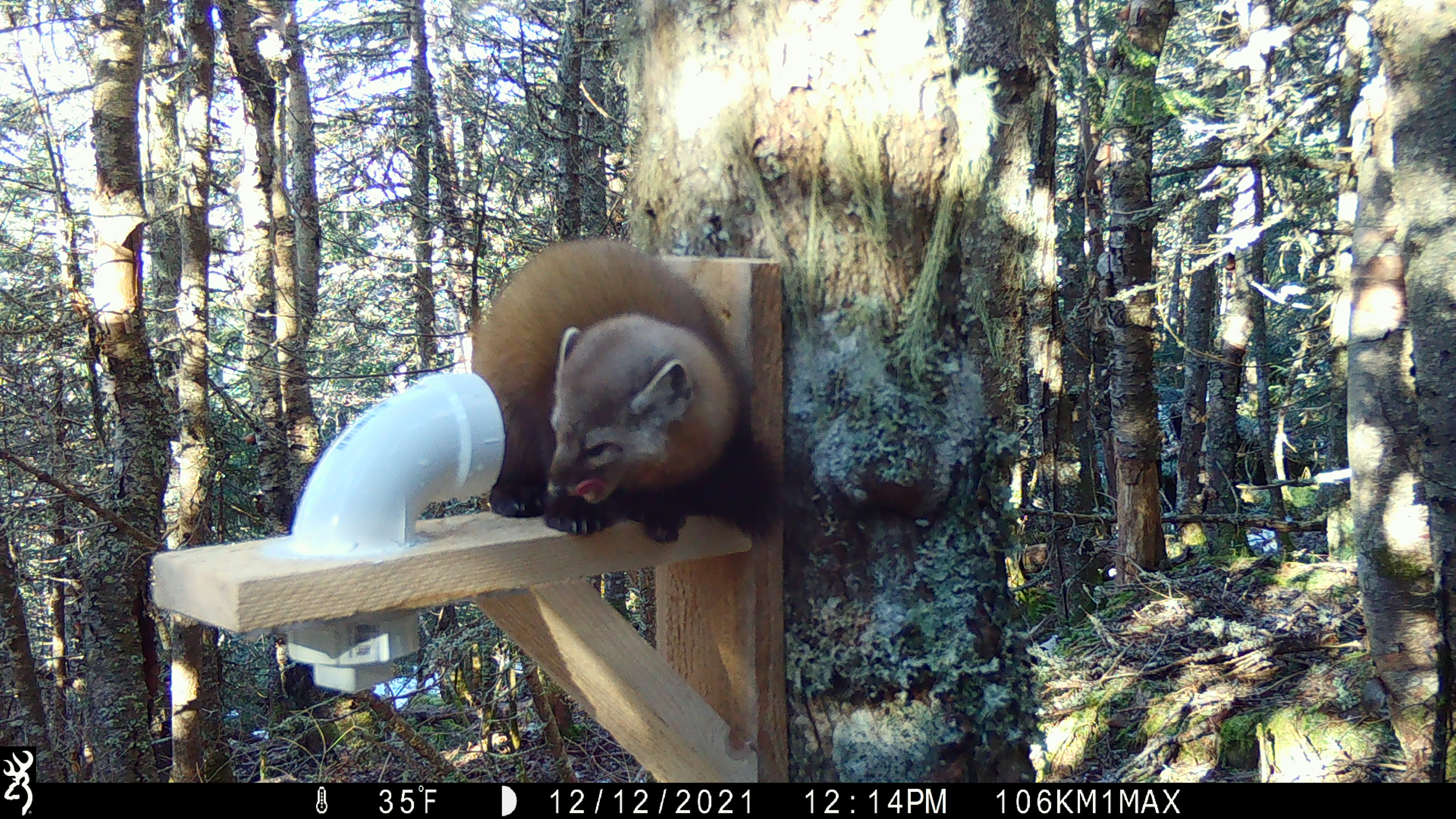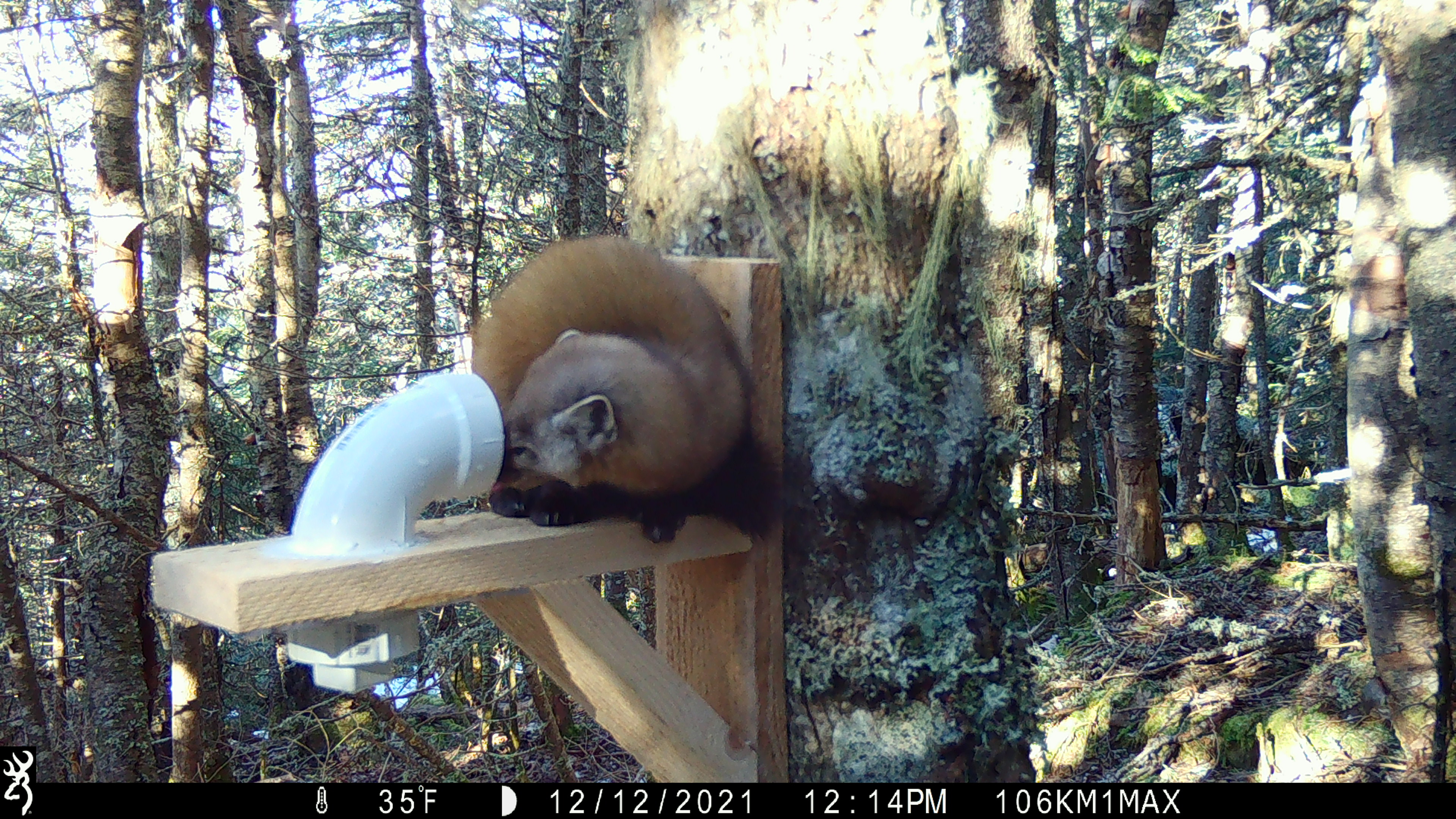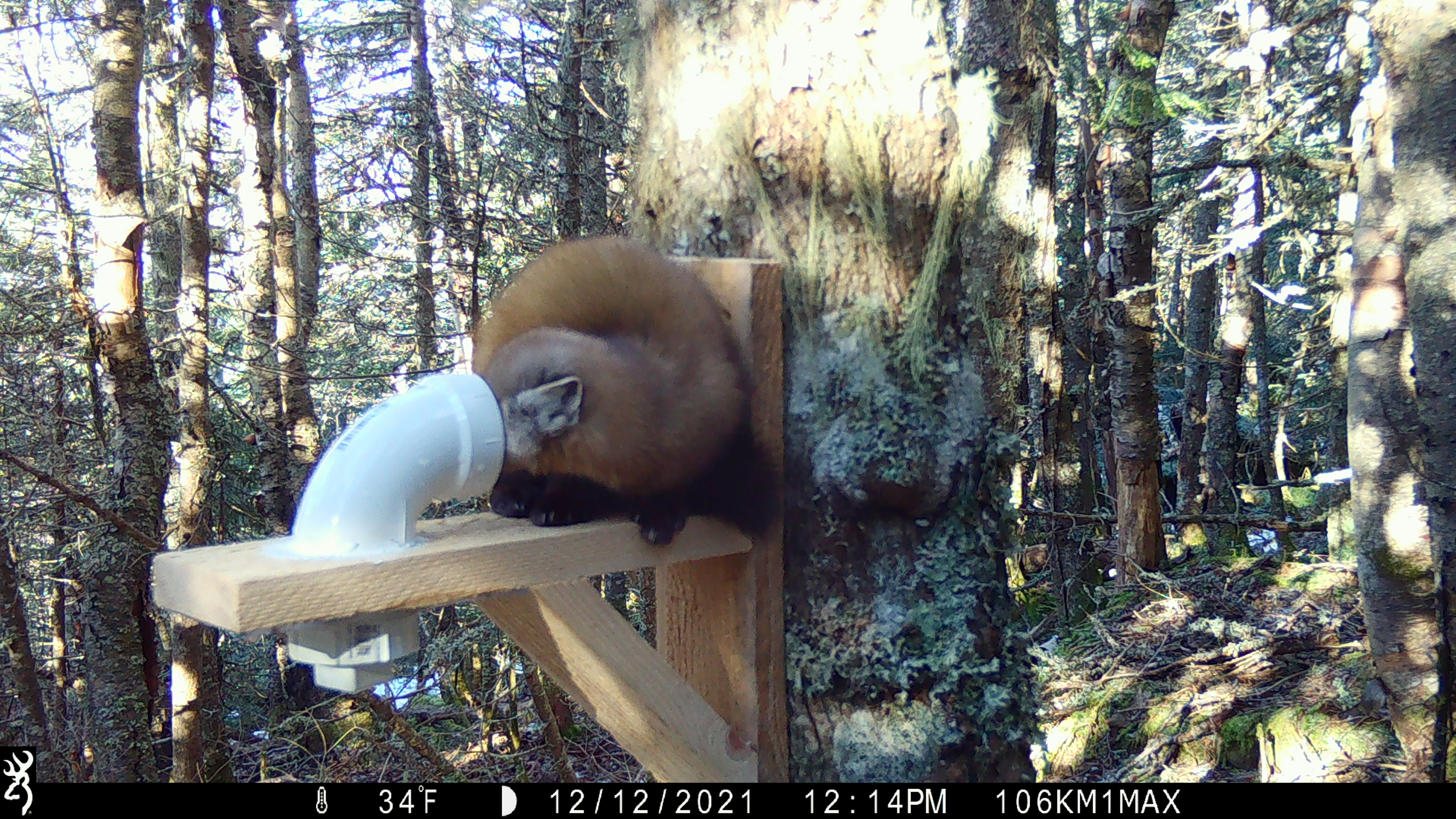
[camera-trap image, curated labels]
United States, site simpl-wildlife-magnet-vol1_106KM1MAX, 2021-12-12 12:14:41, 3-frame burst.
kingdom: Animalia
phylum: Chordata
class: Mammalia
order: Carnivora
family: Mustelidae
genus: Martes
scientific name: Martes americana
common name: american marten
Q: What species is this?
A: American marten (Martes americana).